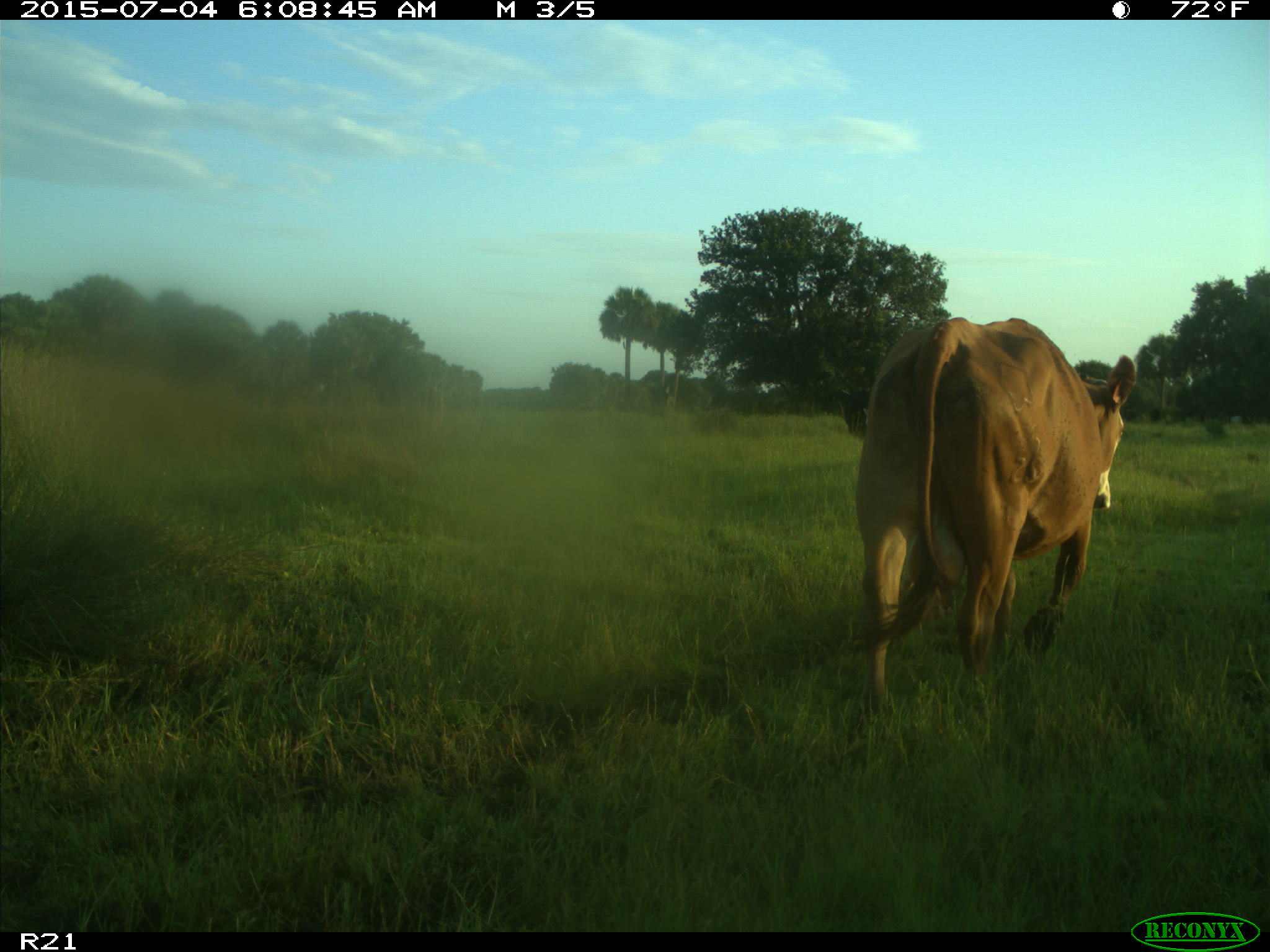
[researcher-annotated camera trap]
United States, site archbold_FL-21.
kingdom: Animalia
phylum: Chordata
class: Mammalia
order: Artiodactyla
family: Bovidae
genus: Bos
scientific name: Bos taurus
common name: domestic cow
Bos taurus (domestic cow).